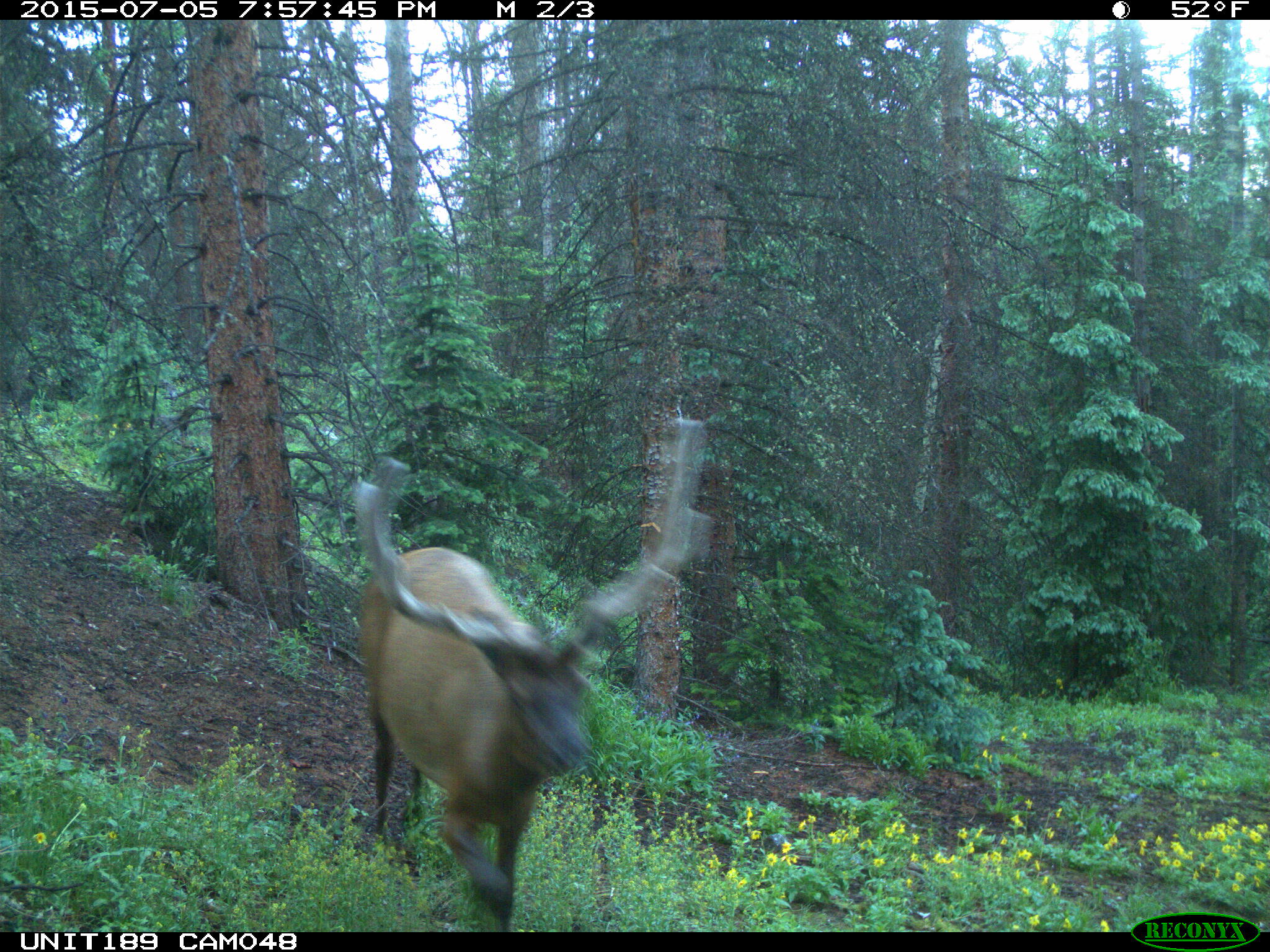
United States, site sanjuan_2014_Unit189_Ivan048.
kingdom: Animalia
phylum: Chordata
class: Mammalia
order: Artiodactyla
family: Cervidae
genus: Cervus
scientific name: Cervus elaphus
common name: red deer